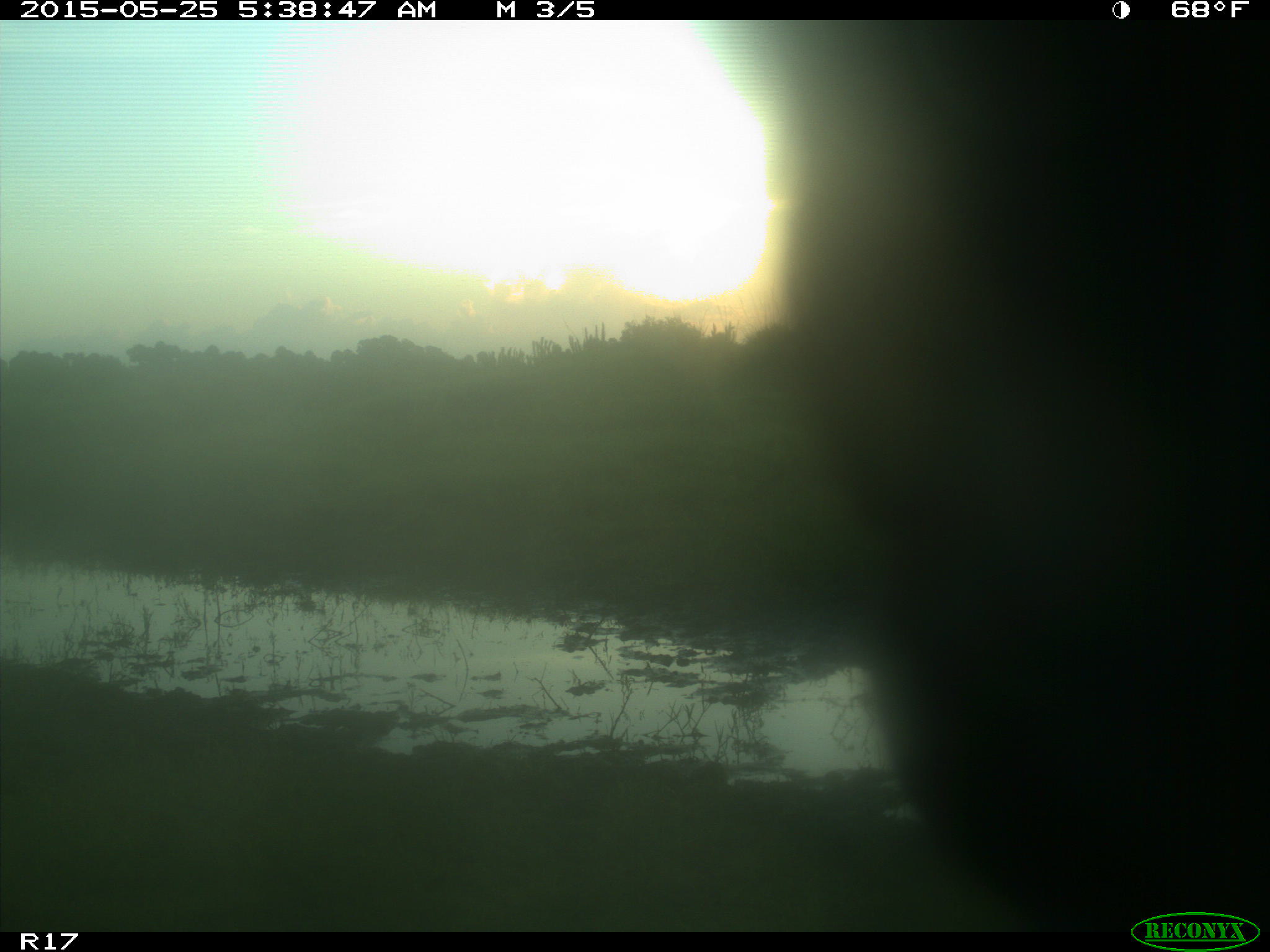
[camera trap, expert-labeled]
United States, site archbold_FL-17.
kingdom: Animalia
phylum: Chordata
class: Mammalia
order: Artiodactyla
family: Bovidae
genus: Bos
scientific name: Bos taurus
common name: domestic cow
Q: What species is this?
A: Bos taurus (domestic cow).